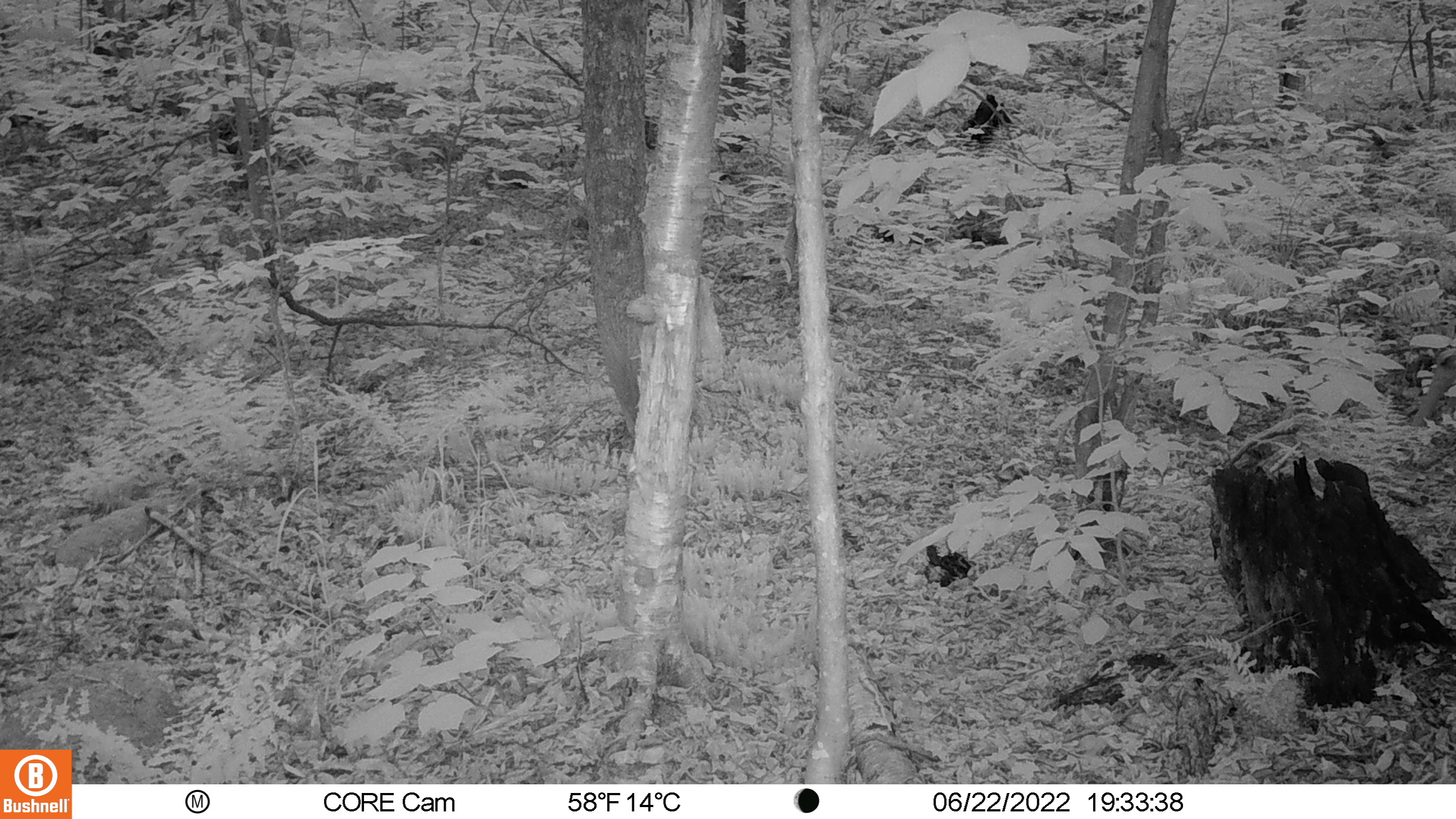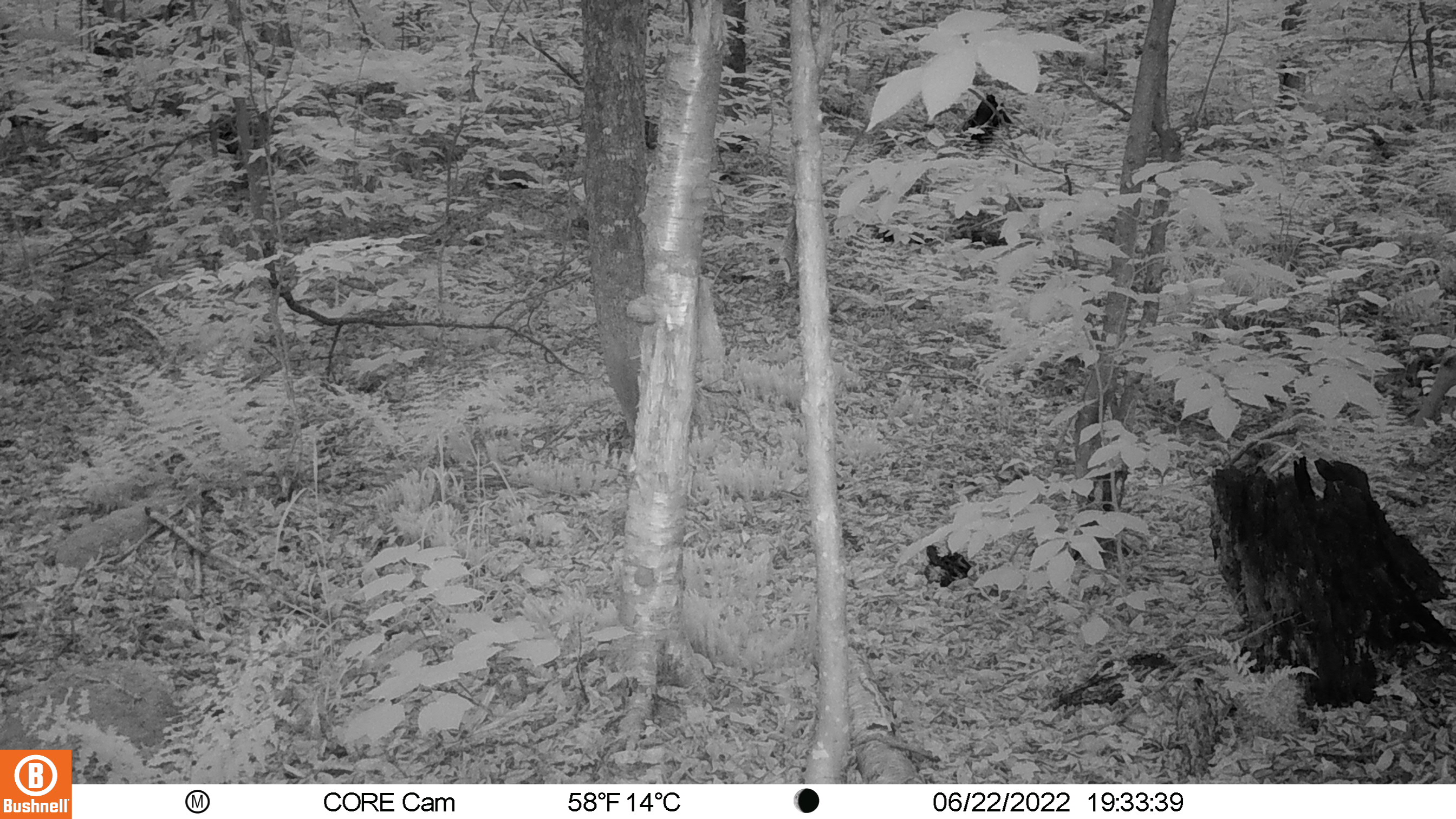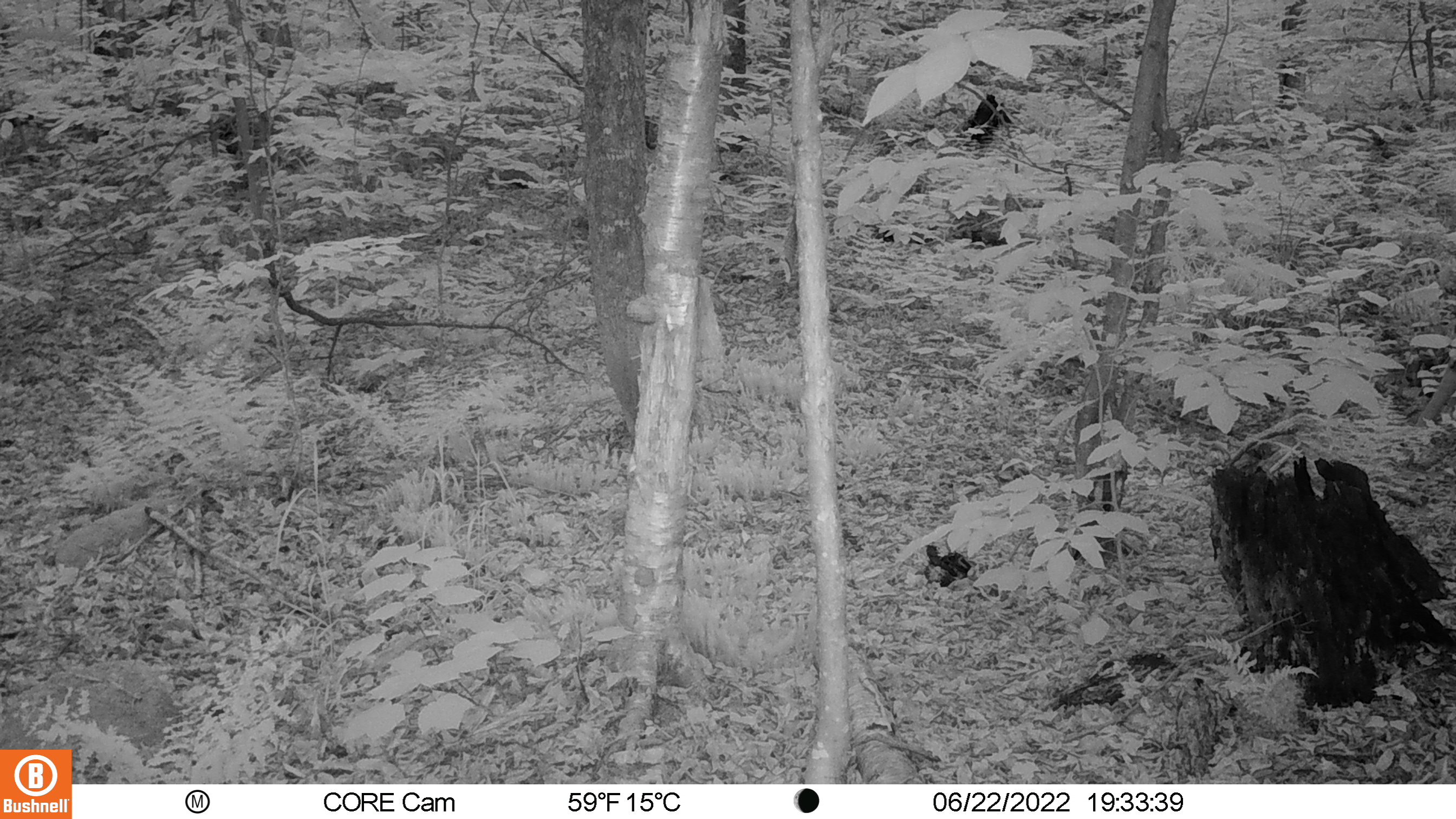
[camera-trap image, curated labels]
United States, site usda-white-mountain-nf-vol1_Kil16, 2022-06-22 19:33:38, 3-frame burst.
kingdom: Animalia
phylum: Chordata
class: Mammalia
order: Artiodactyla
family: Cervidae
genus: Odocoileus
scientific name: Odocoileus virginianus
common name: white-tailed deer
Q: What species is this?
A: White-tailed deer (Odocoileus virginianus).